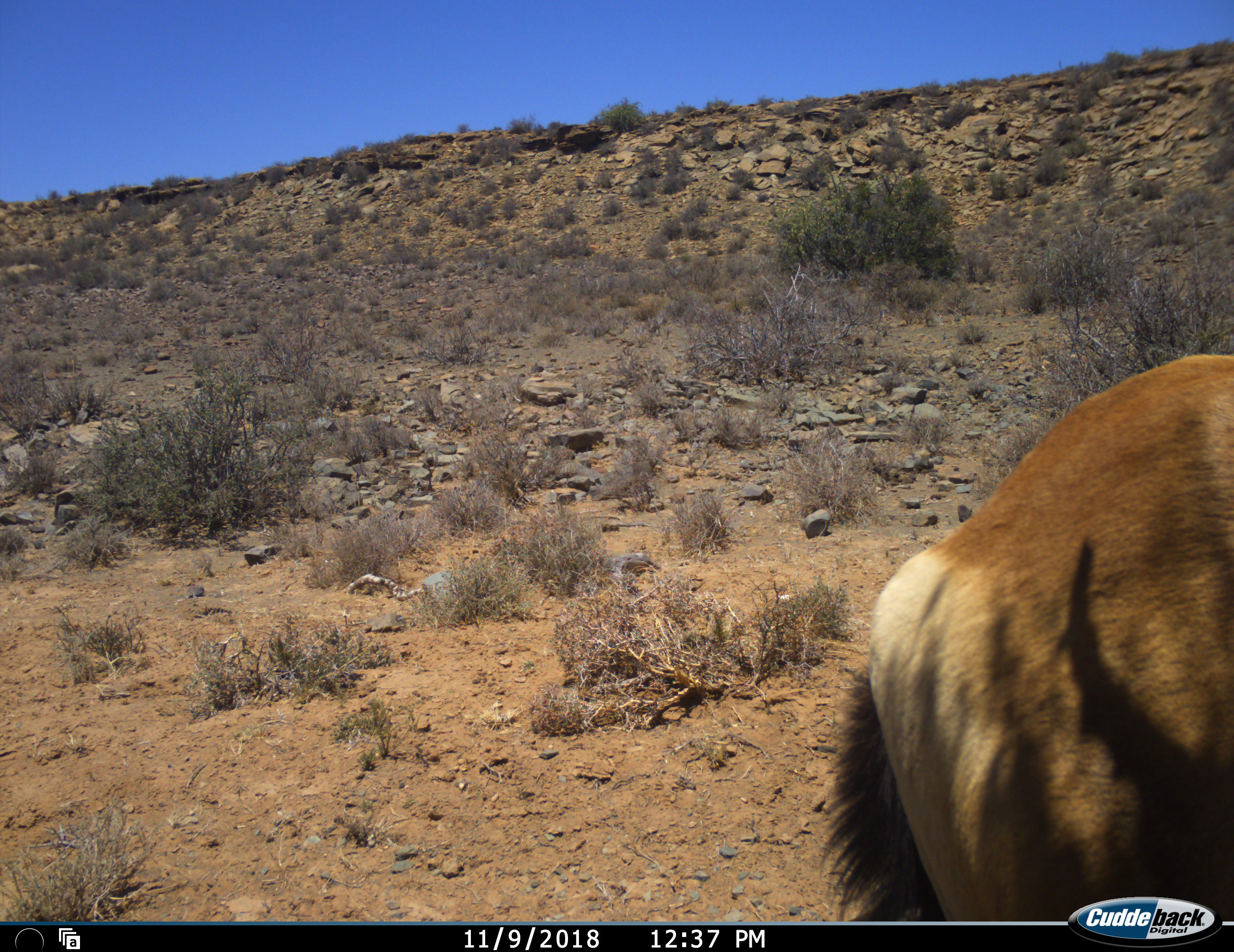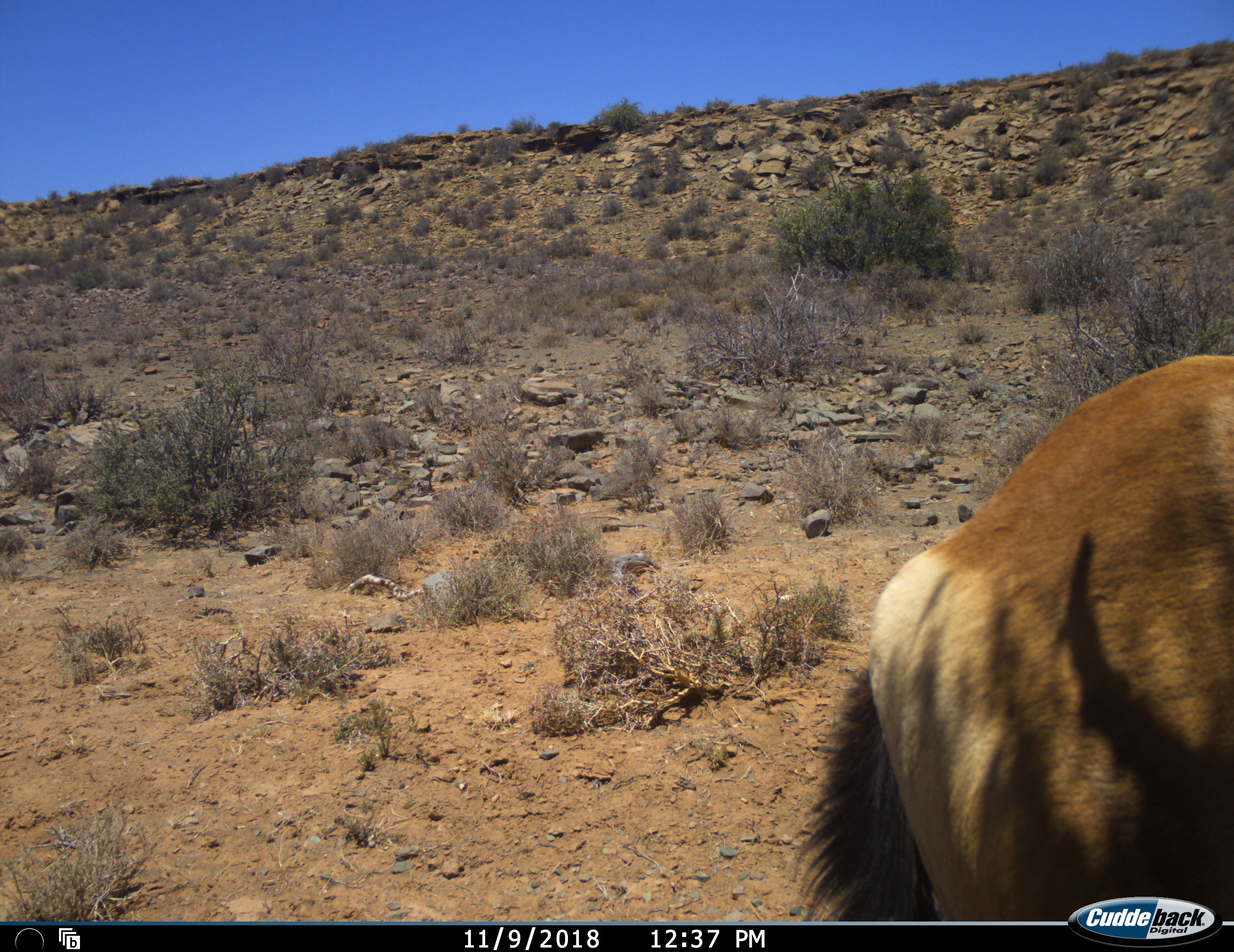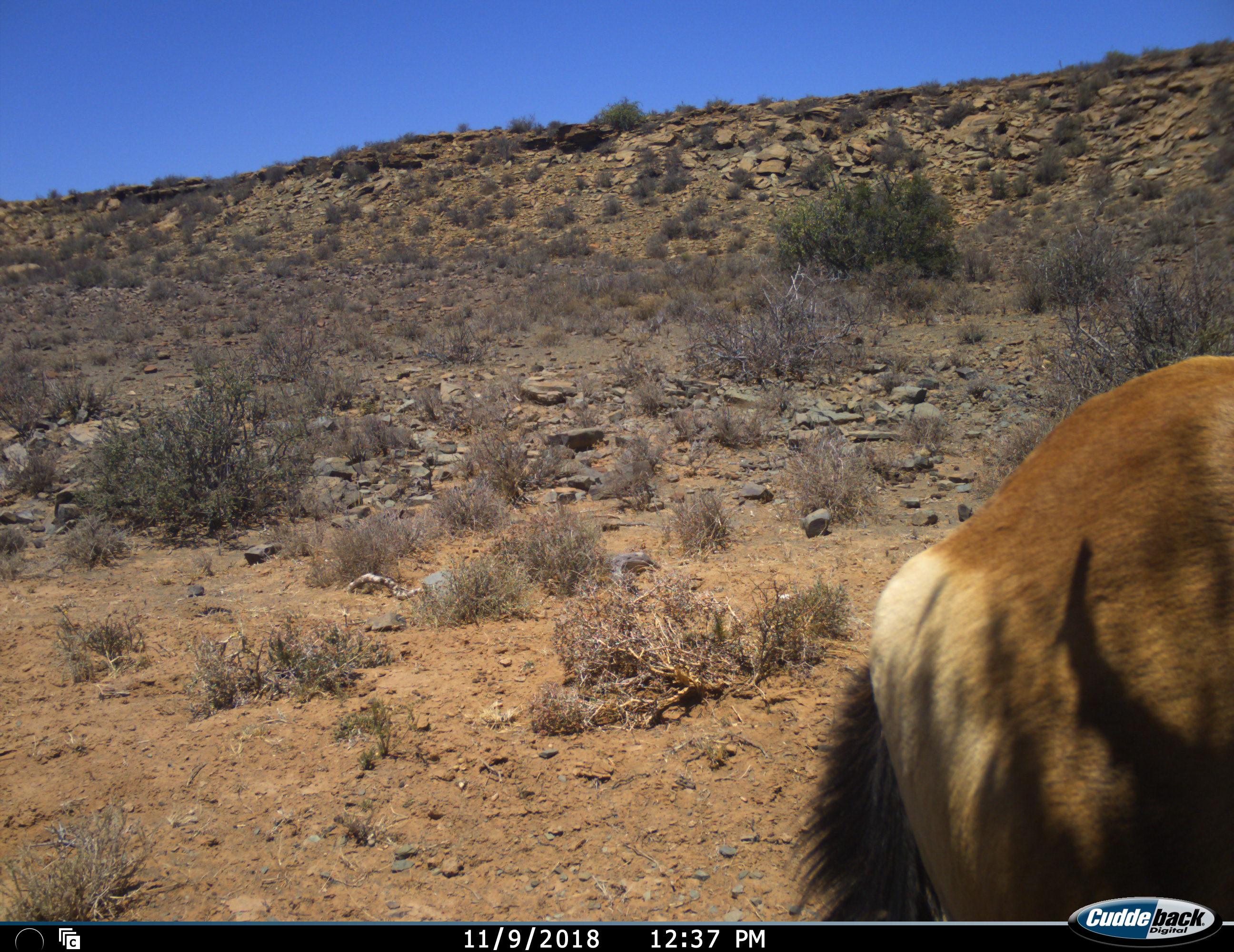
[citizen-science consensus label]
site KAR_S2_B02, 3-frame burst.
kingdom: Animalia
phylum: Chordata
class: Mammalia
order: Artiodactyla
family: Bovidae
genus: Alcelaphus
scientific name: Alcelaphus buselaphus caama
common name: red hartebeest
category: hartebeestred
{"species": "hartebeestred (red hartebeest) (Alcelaphus buselaphus caama)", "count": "1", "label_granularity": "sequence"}